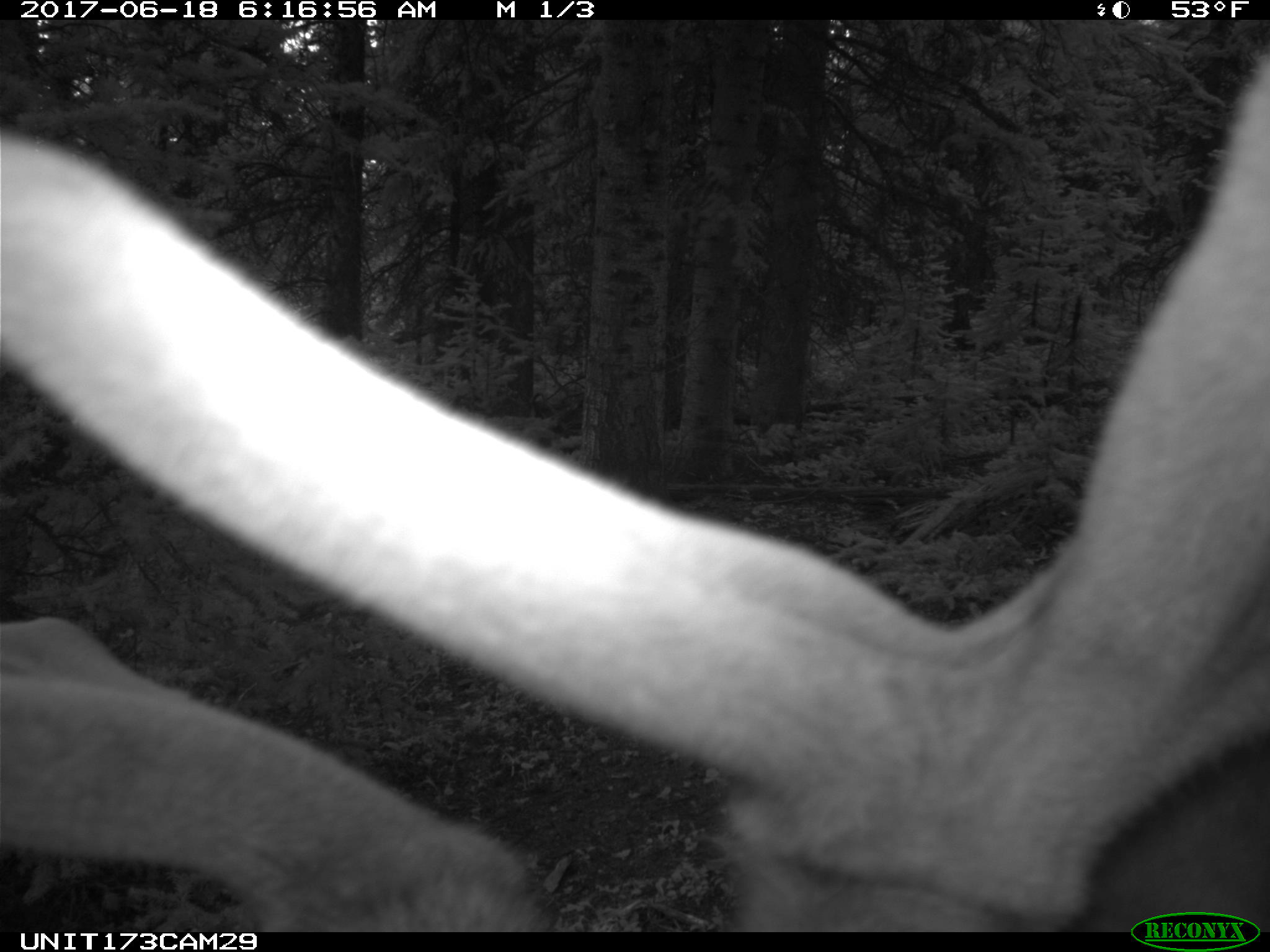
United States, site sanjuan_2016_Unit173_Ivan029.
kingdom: Animalia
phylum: Chordata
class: Mammalia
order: Artiodactyla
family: Cervidae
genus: Cervus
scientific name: Cervus elaphus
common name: red deer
Cervus elaphus (red deer).